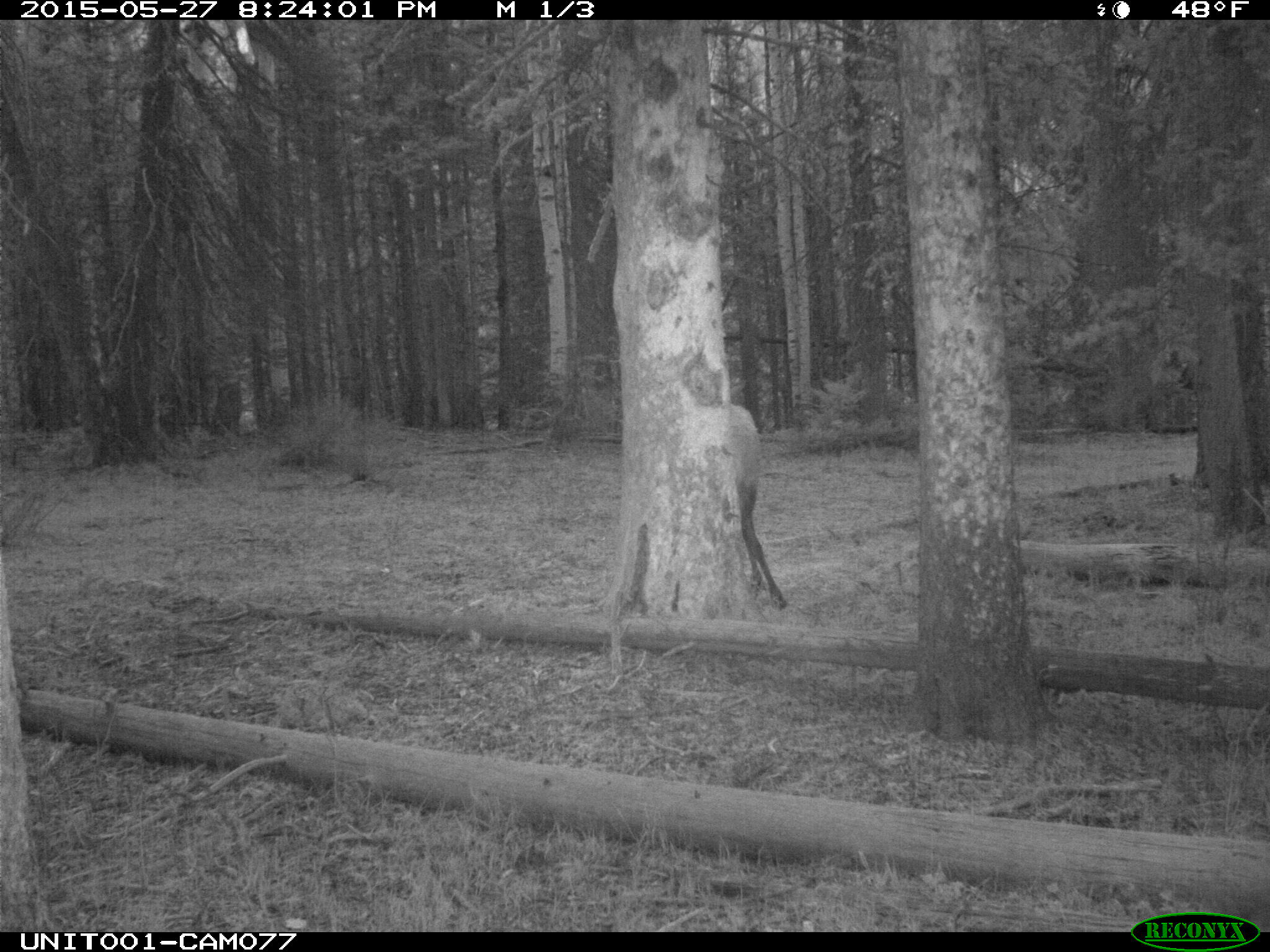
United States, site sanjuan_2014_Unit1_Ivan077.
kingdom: Animalia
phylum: Chordata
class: Mammalia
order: Artiodactyla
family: Cervidae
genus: Cervus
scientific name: Cervus elaphus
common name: red deer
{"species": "Cervus elaphus (red deer)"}